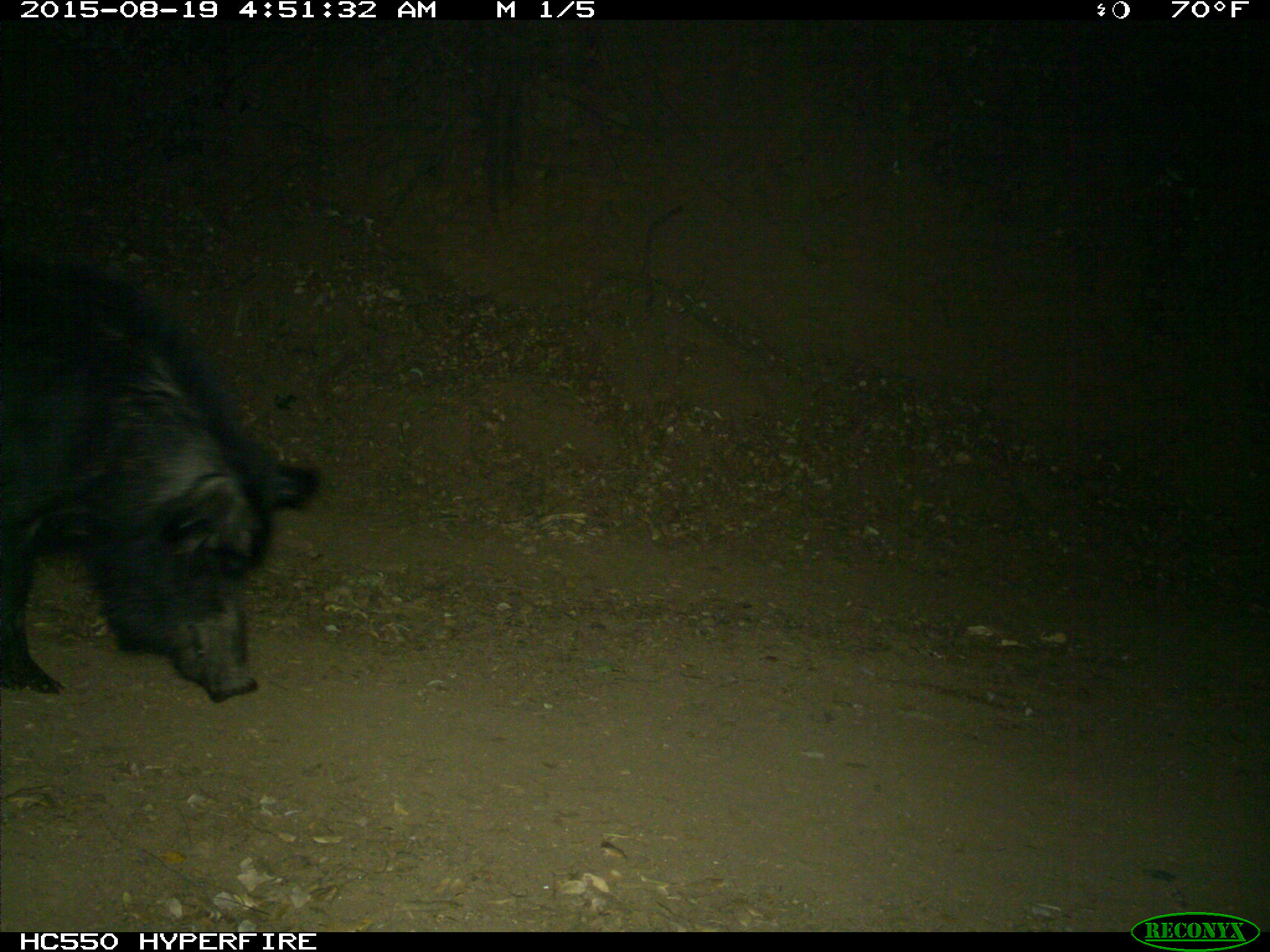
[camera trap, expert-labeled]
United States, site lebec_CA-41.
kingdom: Animalia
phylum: Chordata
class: Mammalia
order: Artiodactyla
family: Suidae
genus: Sus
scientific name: Sus scrofa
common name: wild boar